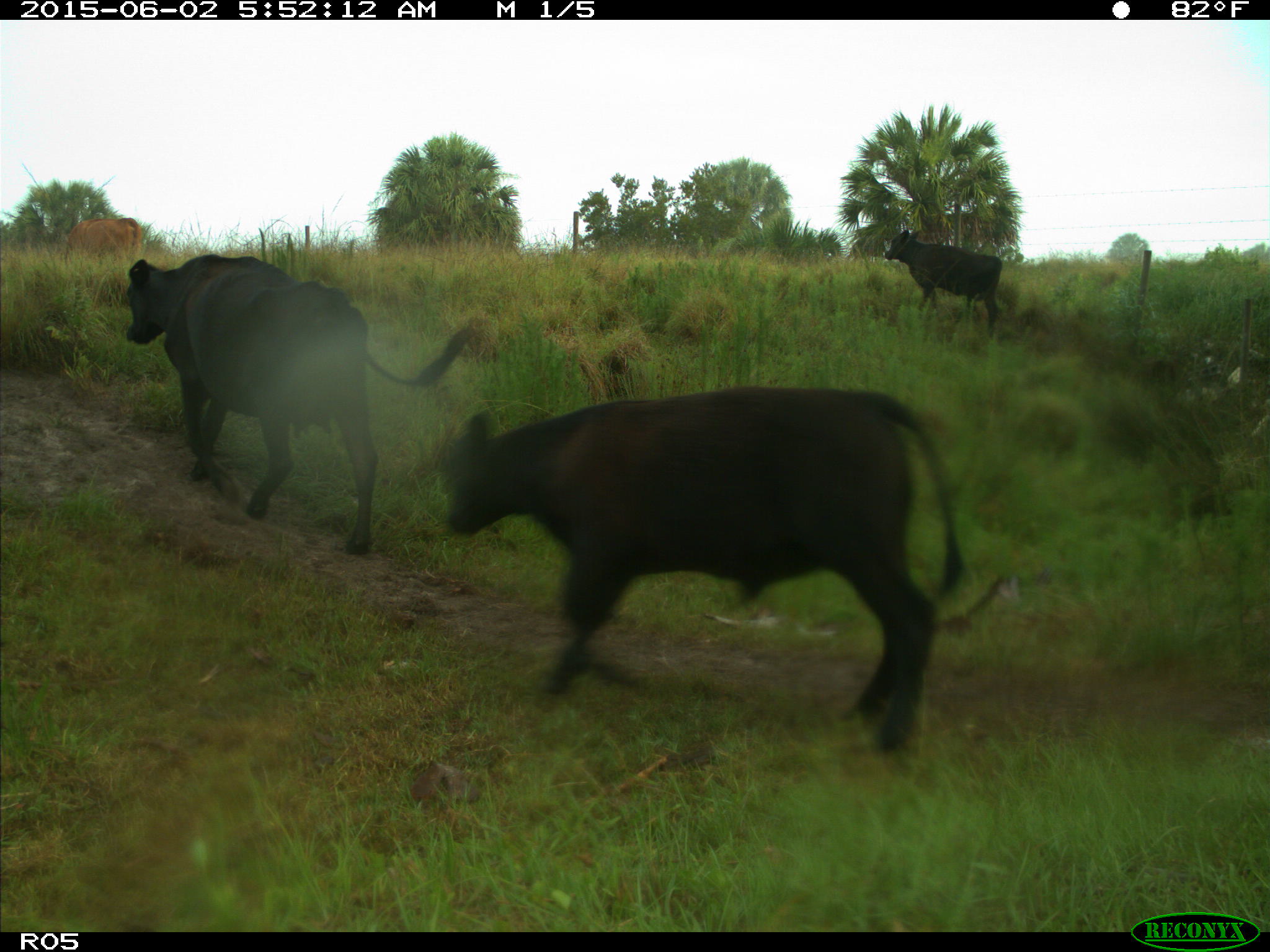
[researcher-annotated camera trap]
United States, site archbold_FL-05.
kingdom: Animalia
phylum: Chordata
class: Mammalia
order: Artiodactyla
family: Bovidae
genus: Bos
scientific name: Bos taurus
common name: domestic cow